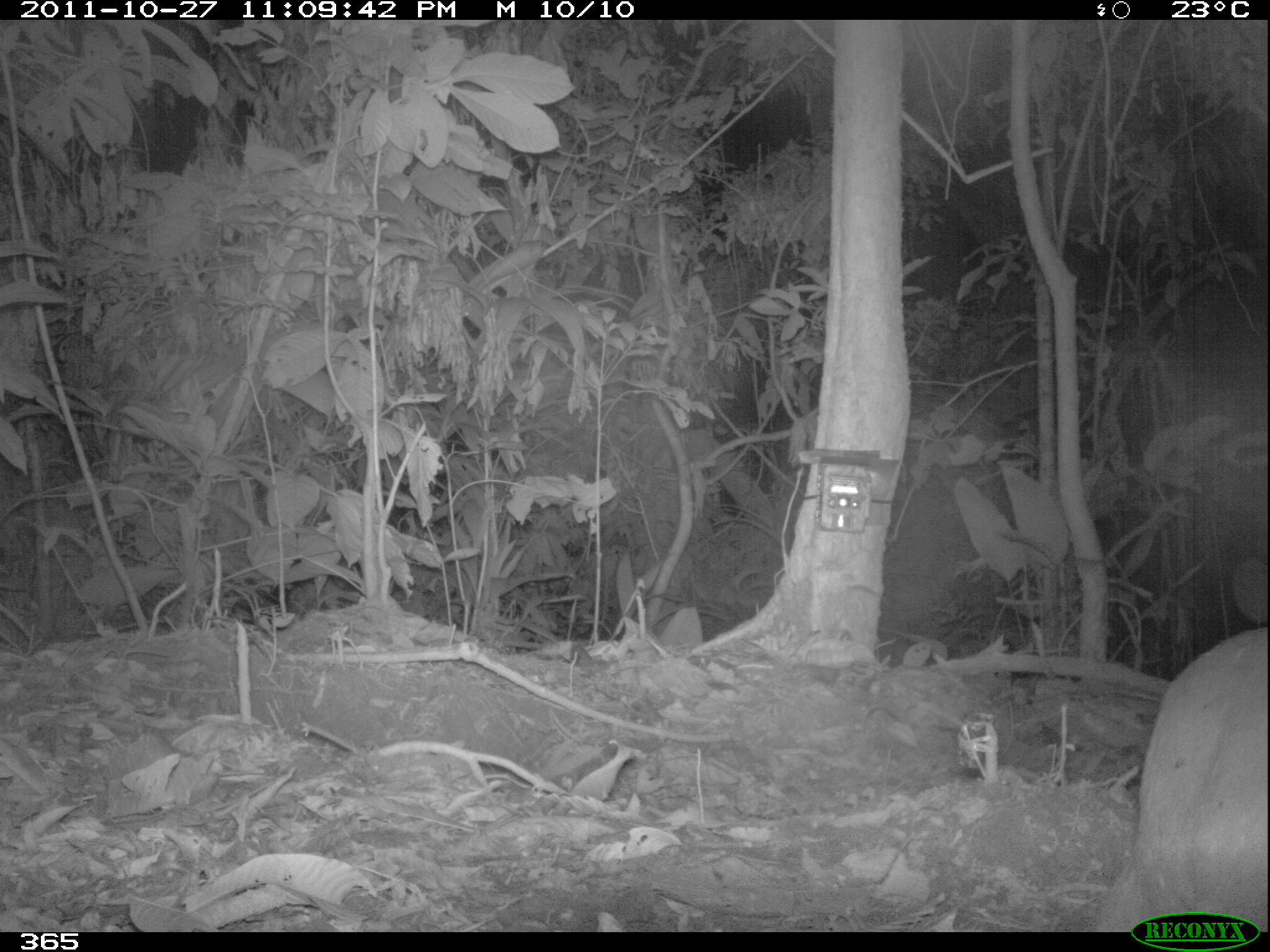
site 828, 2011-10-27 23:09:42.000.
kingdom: Animalia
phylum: Chordata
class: Mammalia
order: Rodentia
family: Cuniculidae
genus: Cuniculus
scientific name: Cuniculus paca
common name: spotted paca